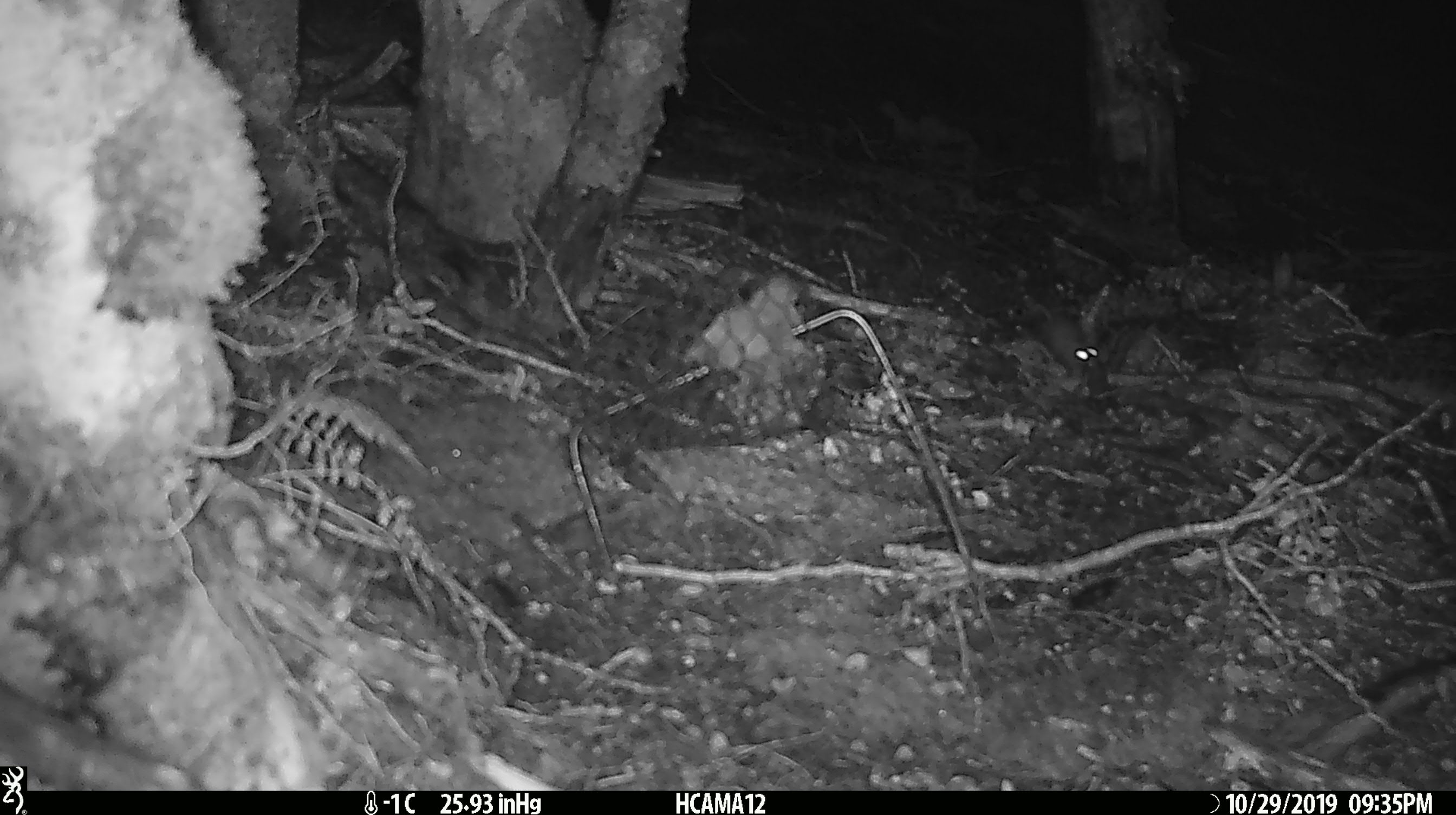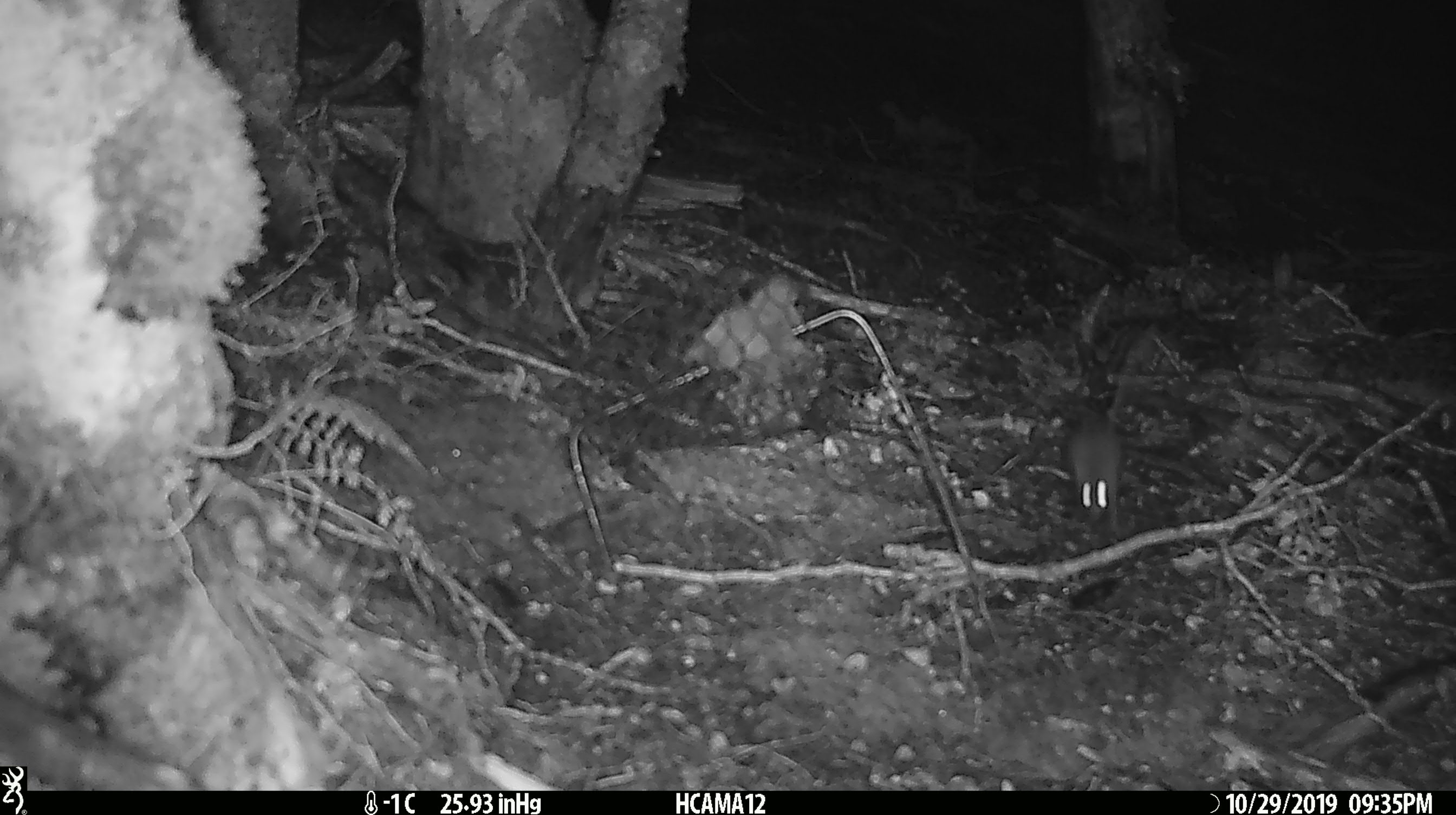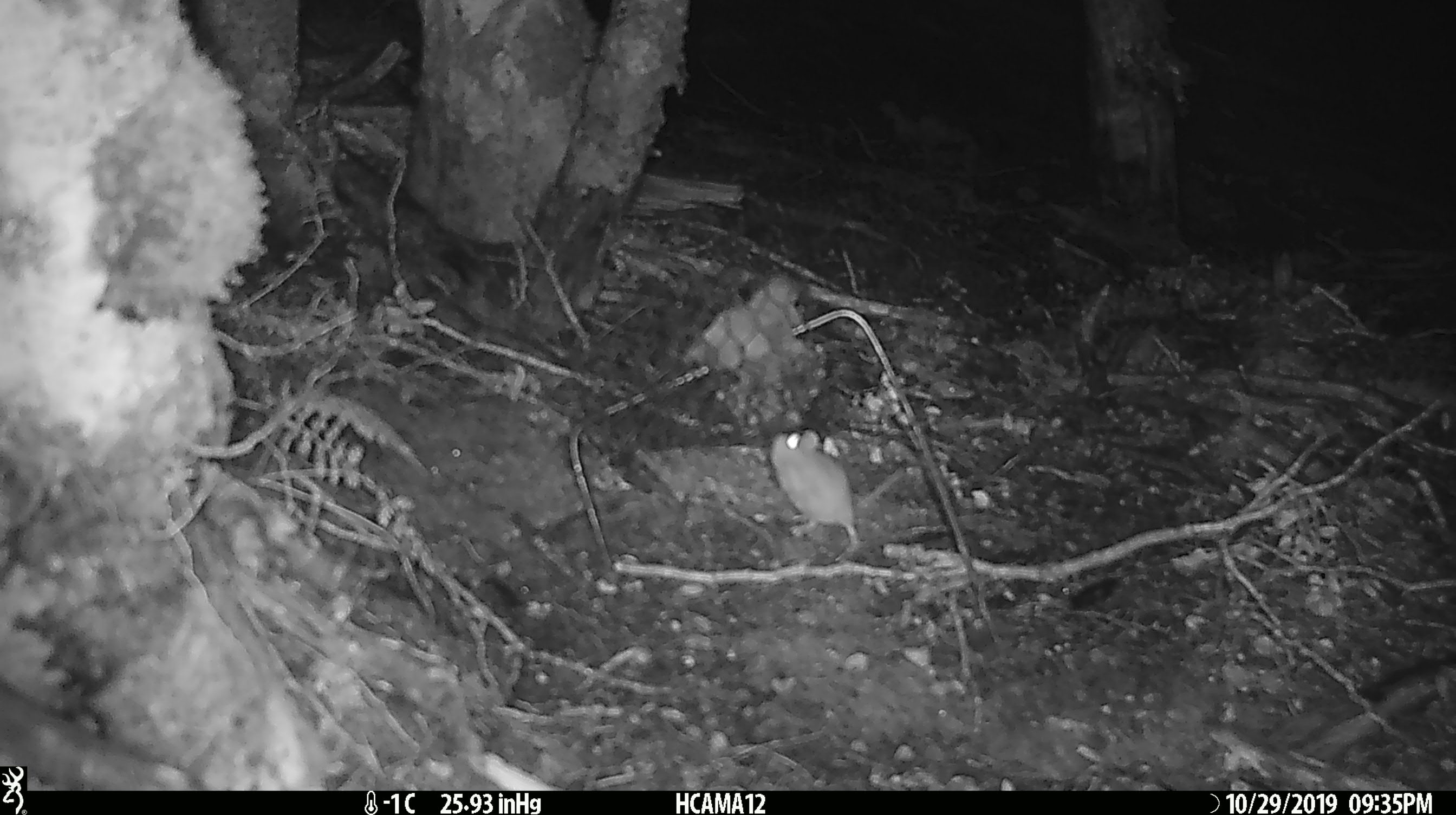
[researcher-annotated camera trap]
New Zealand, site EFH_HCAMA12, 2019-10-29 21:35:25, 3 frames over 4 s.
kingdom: Animalia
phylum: Chordata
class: Mammalia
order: Rodentia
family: Muridae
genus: Mus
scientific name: Mus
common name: mouse